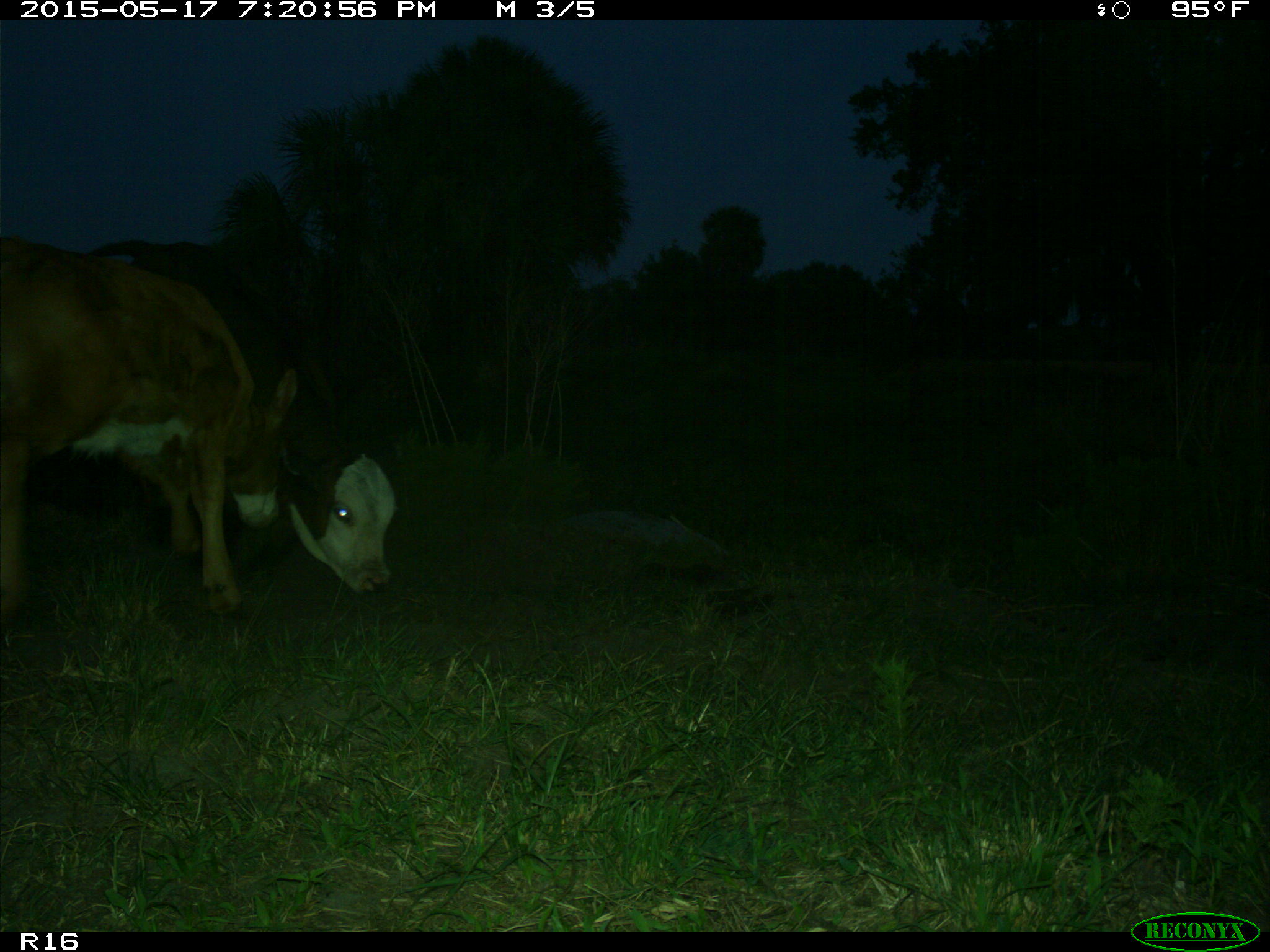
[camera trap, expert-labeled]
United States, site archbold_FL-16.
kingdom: Animalia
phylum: Chordata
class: Mammalia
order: Artiodactyla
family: Bovidae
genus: Bos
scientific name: Bos taurus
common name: domestic cow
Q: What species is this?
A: Bos taurus (domestic cow).